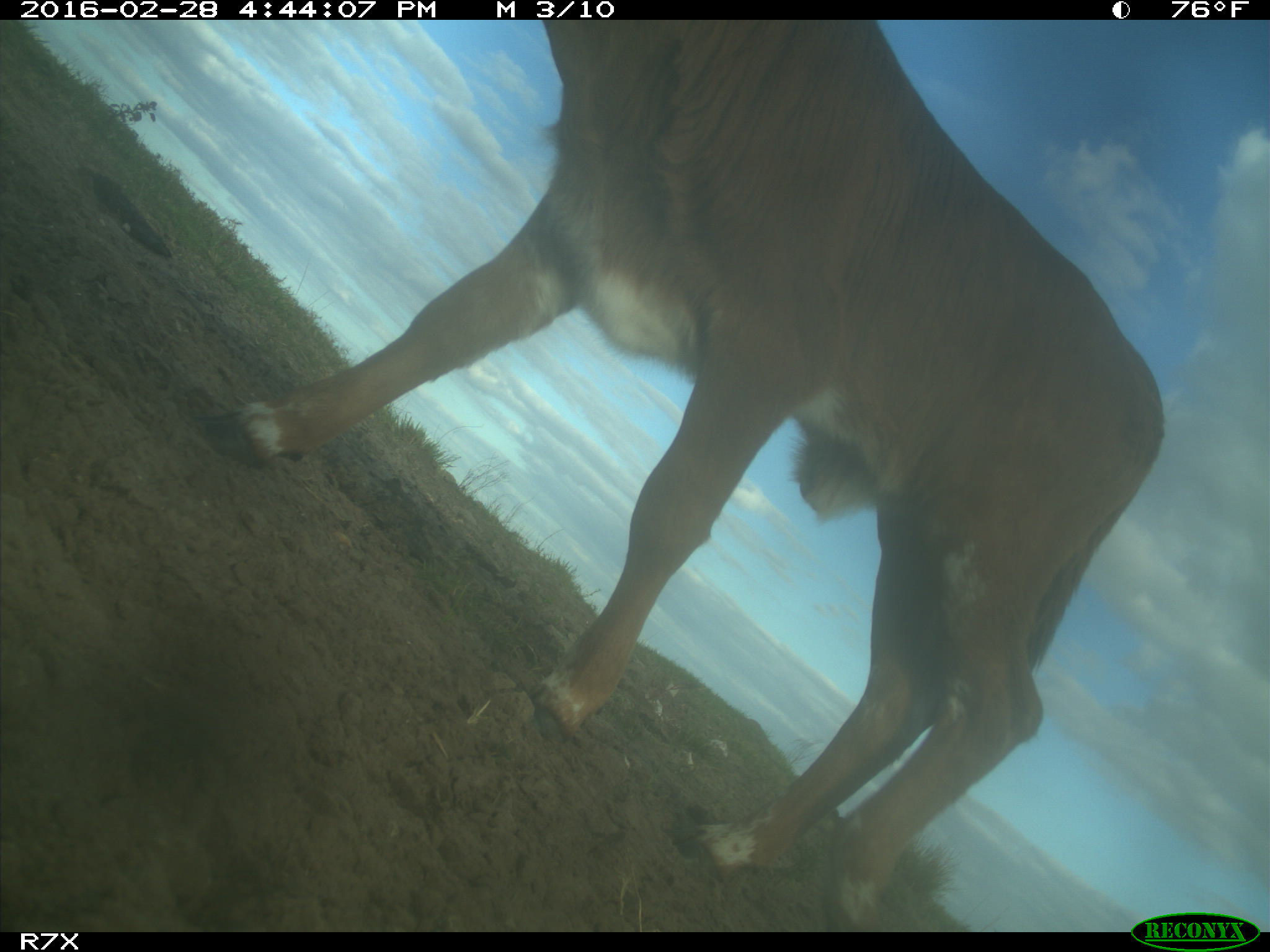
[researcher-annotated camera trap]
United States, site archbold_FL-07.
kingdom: Animalia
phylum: Chordata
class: Mammalia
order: Artiodactyla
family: Bovidae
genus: Bos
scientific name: Bos taurus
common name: domestic cow